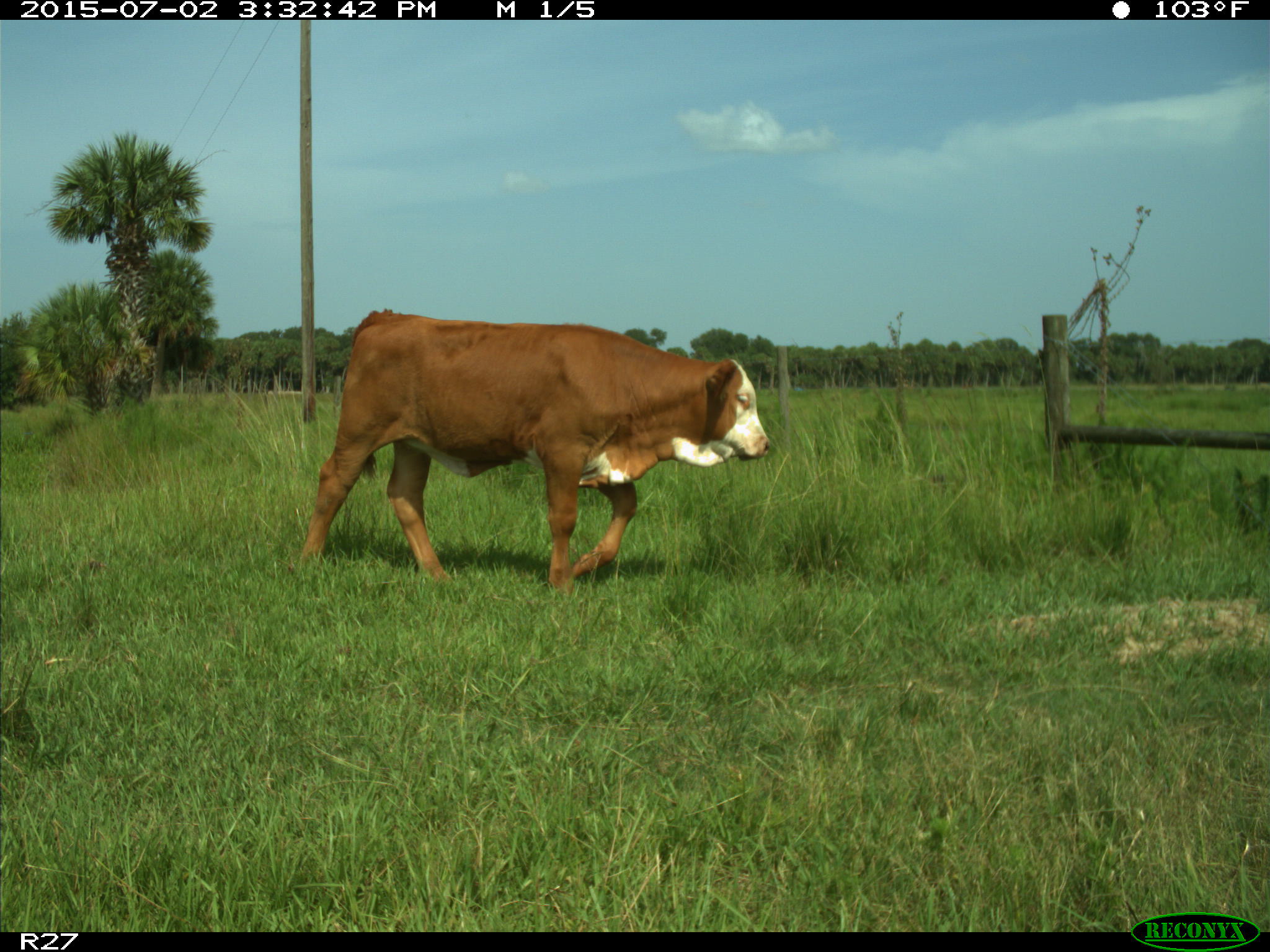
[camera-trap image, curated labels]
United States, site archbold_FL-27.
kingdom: Animalia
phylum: Chordata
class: Mammalia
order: Artiodactyla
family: Bovidae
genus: Bos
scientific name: Bos taurus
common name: domestic cow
Bos taurus (domestic cow).